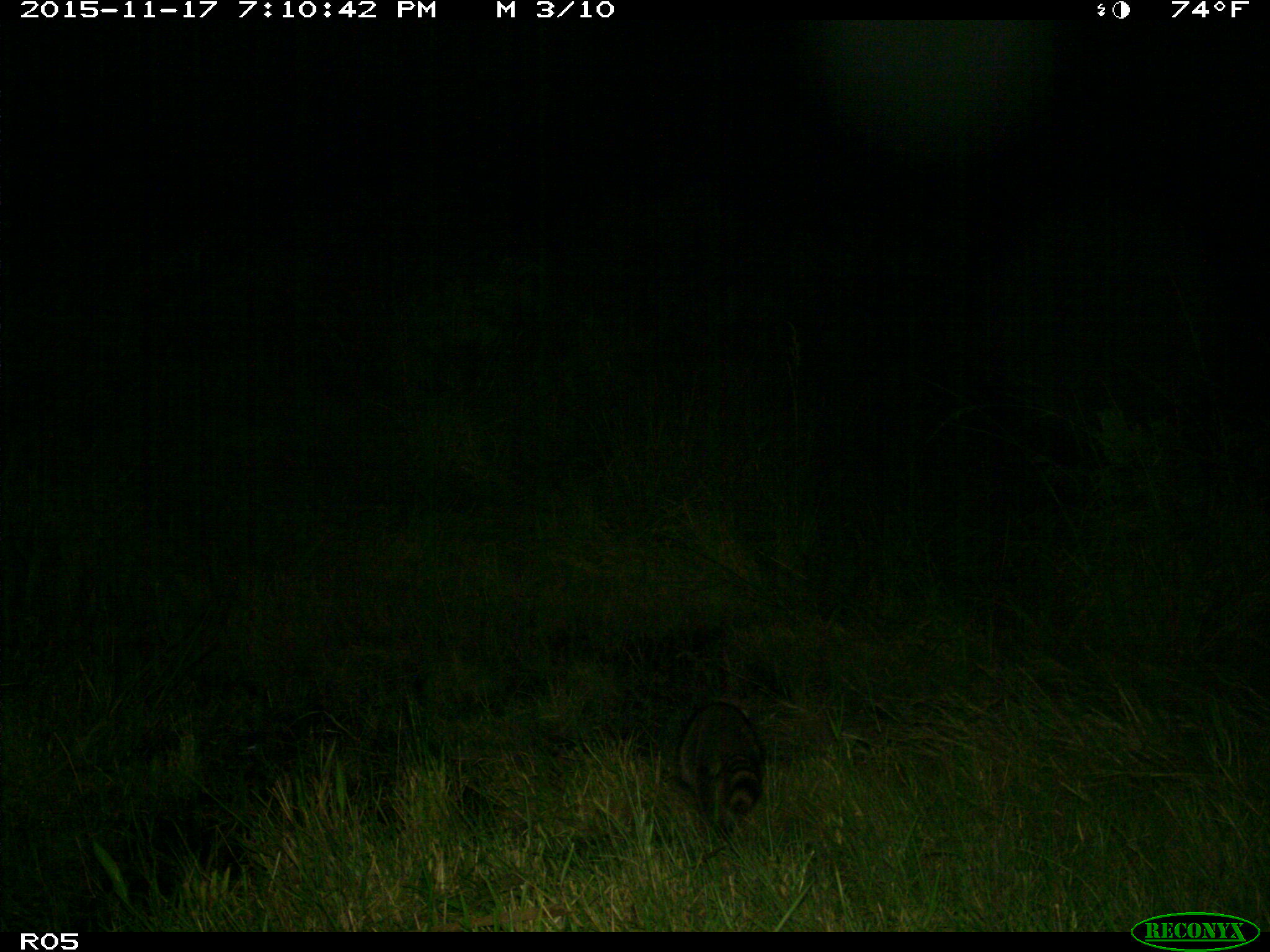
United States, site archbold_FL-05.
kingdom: Animalia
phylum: Chordata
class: Mammalia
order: Carnivora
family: Procyonidae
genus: Procyon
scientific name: Procyon lotor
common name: common raccoon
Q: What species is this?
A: Procyon lotor (common raccoon).